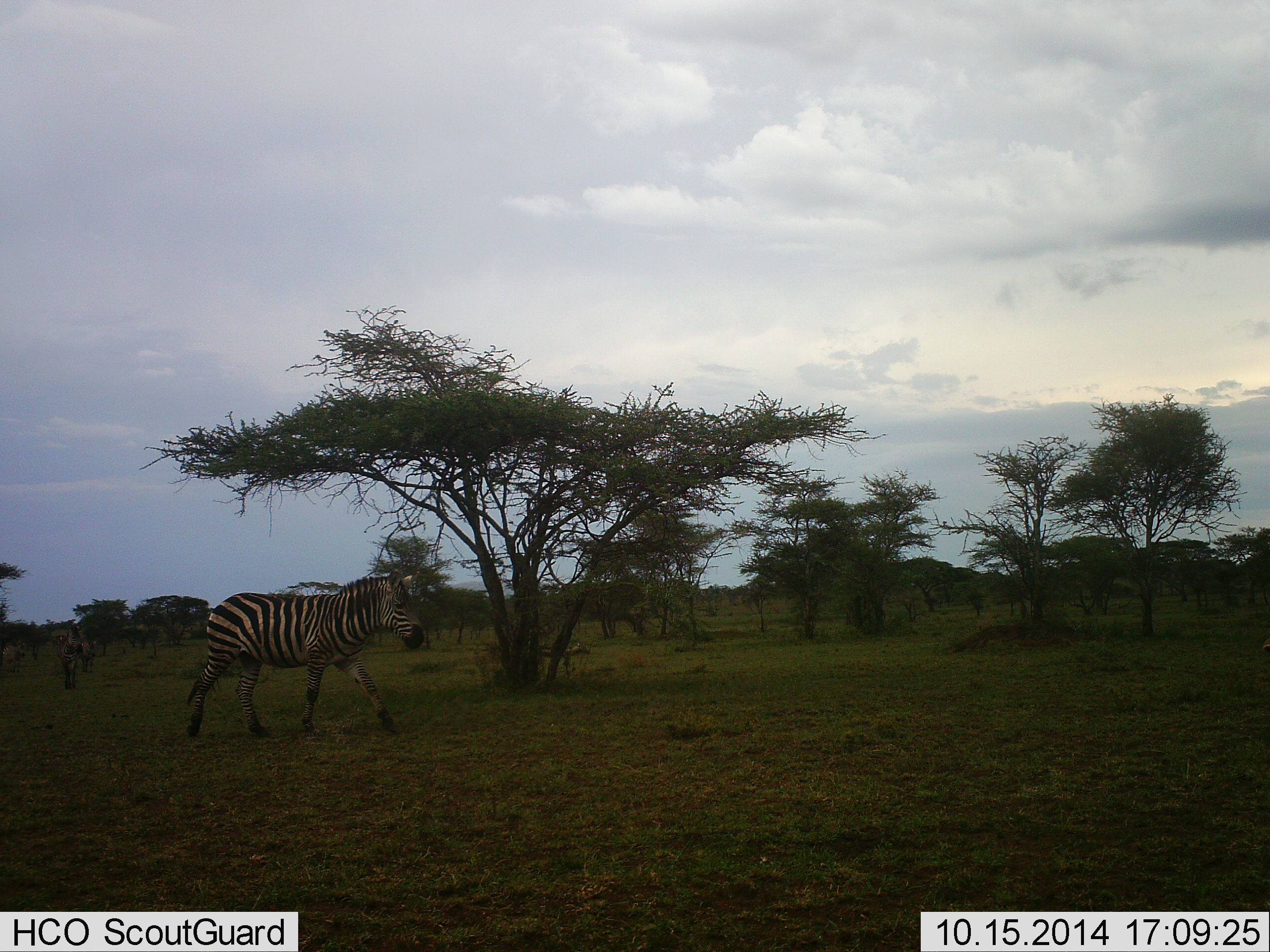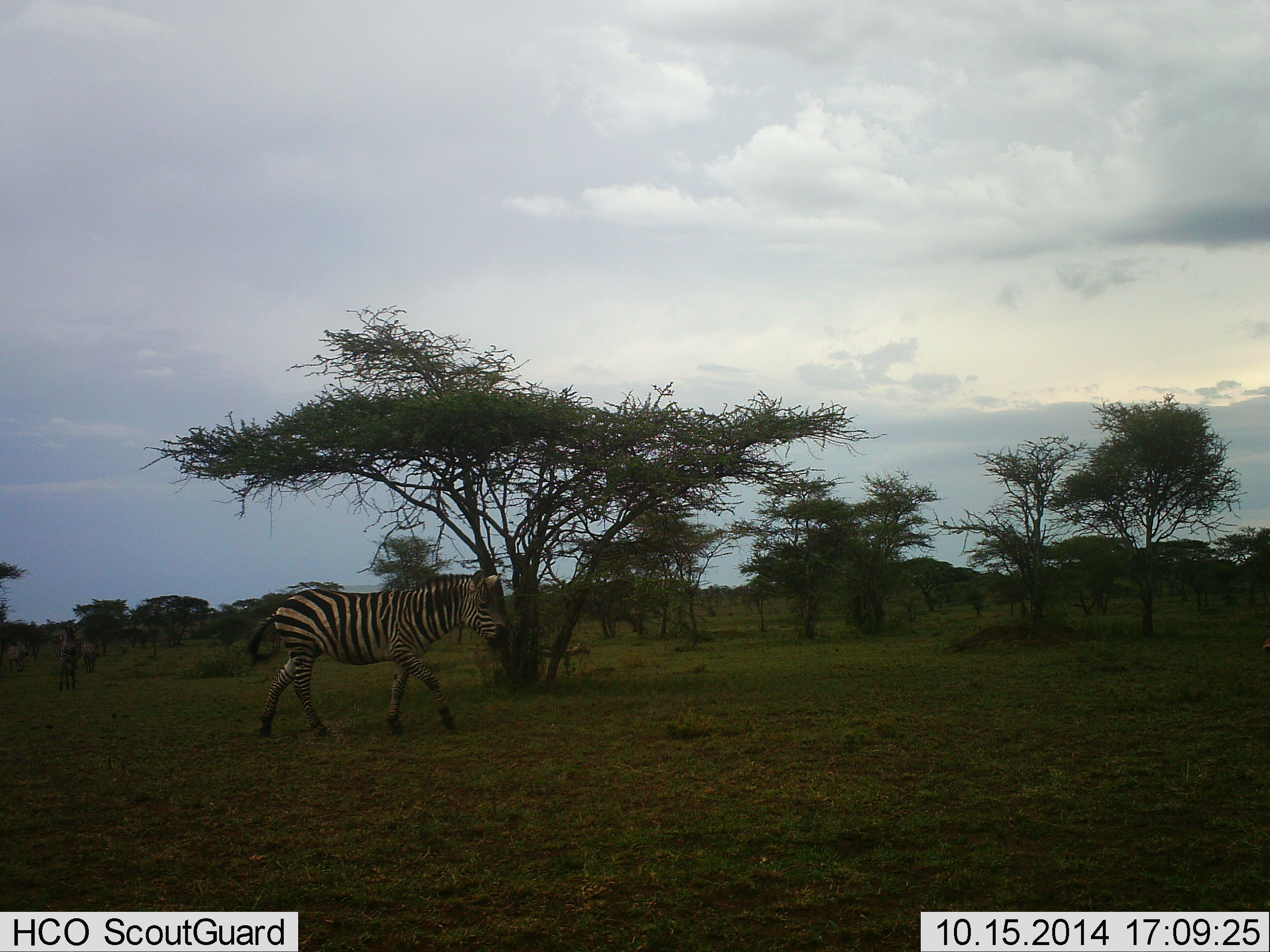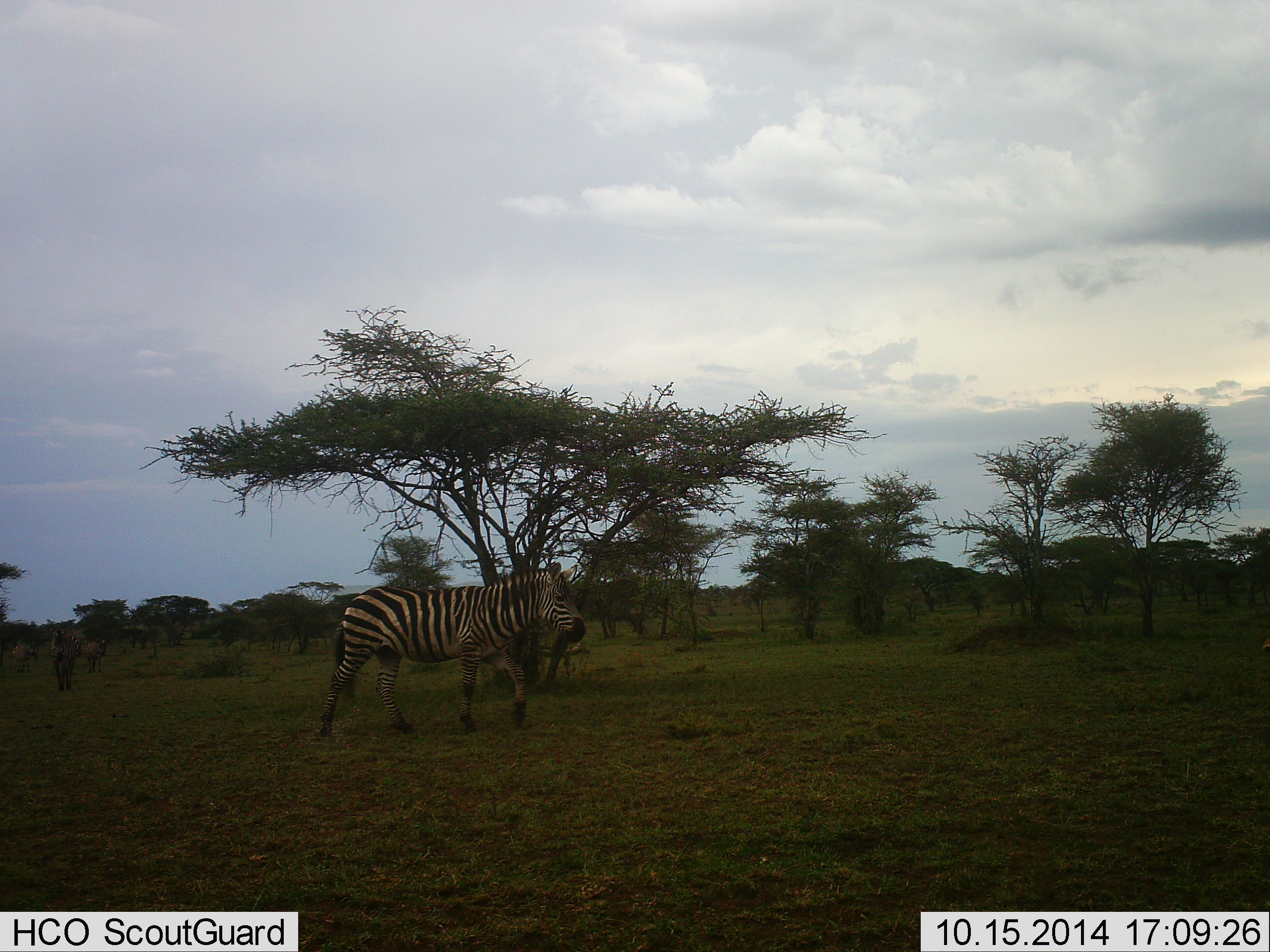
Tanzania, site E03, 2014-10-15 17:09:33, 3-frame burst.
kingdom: Animalia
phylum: Chordata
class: Mammalia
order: Perissodactyla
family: Equidae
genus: Equus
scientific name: Equus quagga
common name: plains zebra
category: zebra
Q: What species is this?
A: Zebra (plains zebra) (Equus quagga).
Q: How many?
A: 1.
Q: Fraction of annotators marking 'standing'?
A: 8%.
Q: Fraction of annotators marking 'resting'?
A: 0%.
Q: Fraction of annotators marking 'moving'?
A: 92%.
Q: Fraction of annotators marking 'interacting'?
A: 0%.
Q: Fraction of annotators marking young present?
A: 0%.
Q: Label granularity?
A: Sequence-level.